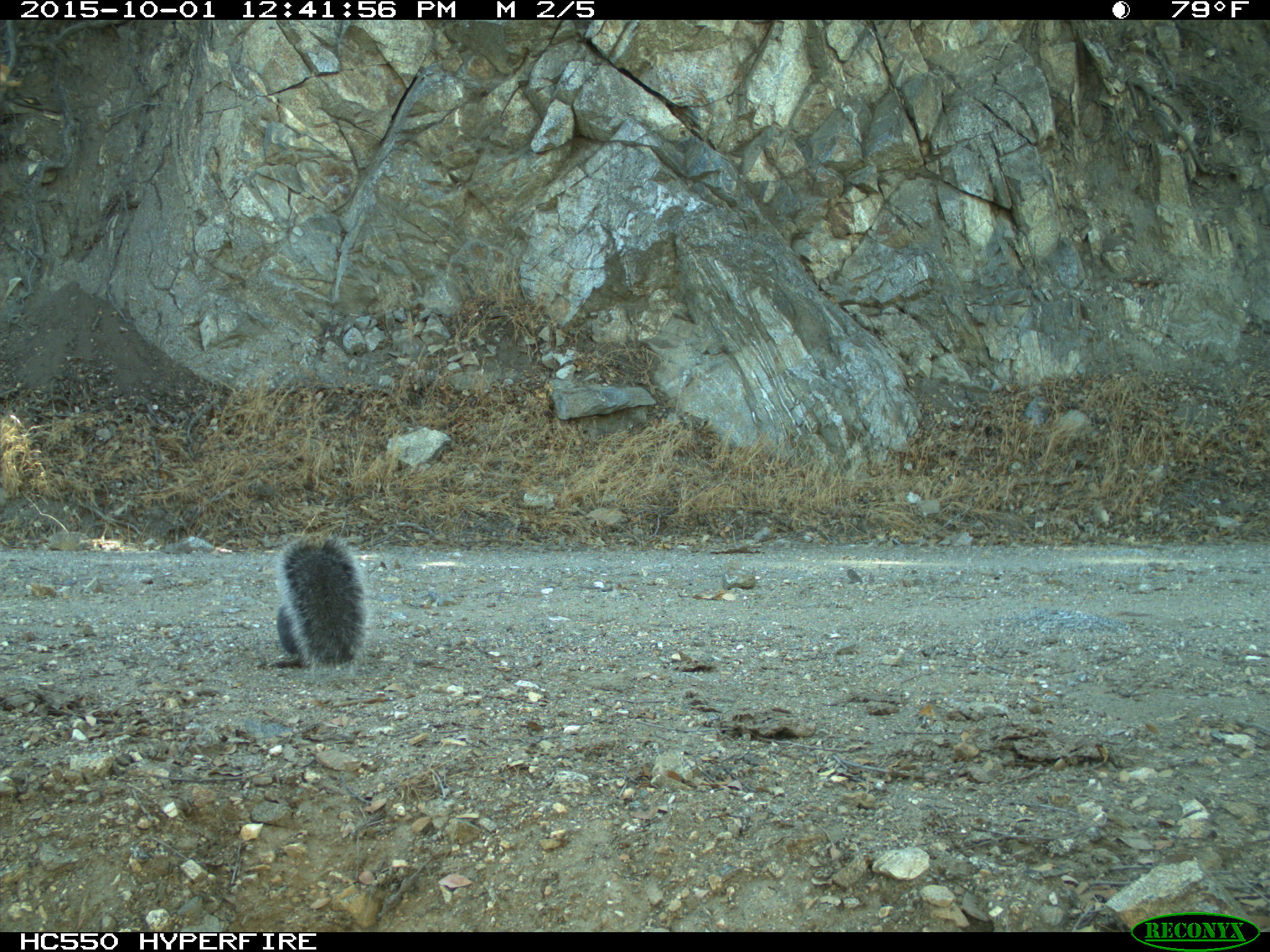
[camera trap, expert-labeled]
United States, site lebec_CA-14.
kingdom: Animalia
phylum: Chordata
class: Mammalia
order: Rodentia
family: Sciuridae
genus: Sciurus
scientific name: Sciurus carolinensis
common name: eastern gray squirrel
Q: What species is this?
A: Sciurus carolinensis (eastern gray squirrel).